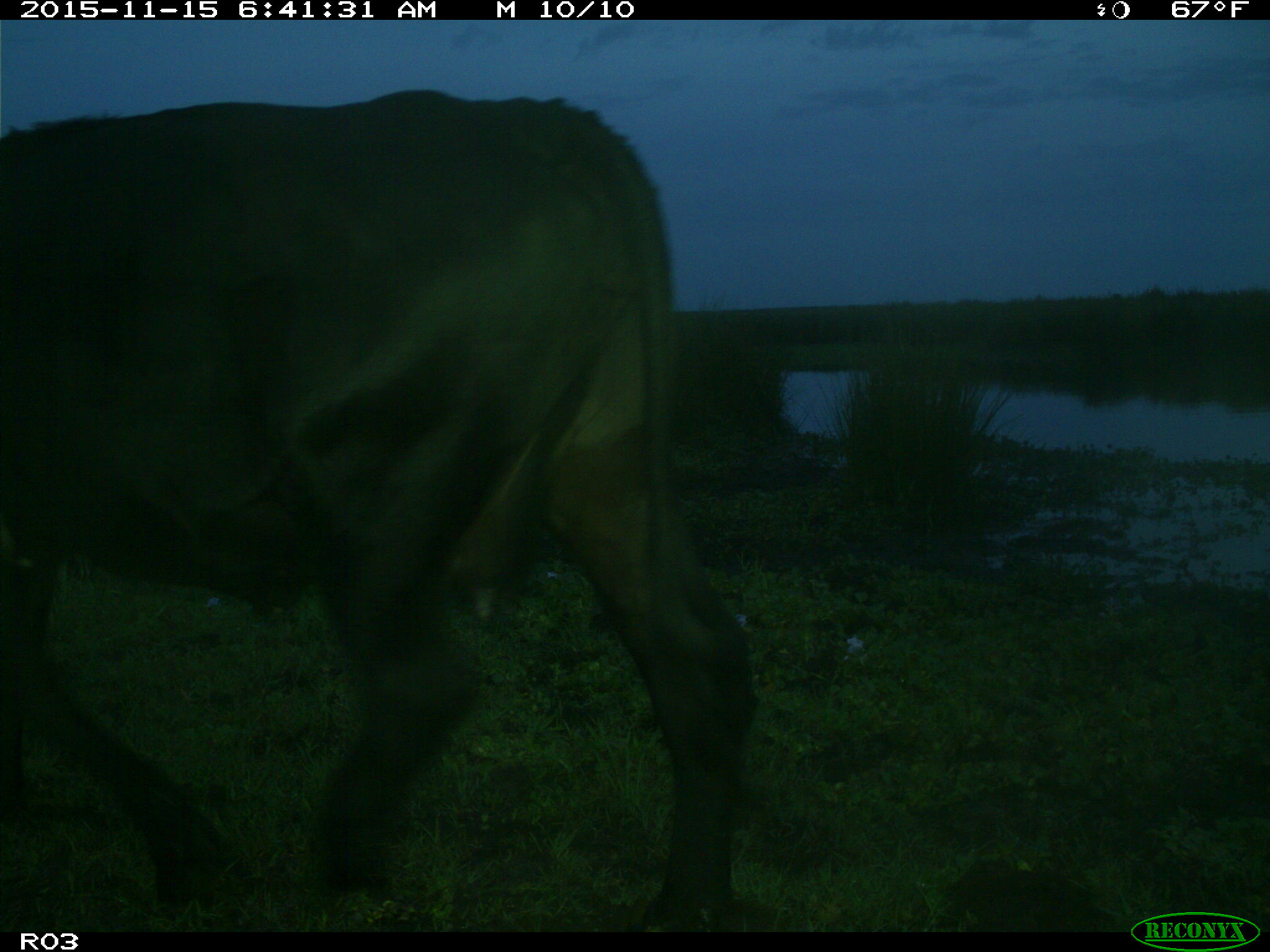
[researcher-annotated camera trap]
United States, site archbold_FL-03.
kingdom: Animalia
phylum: Chordata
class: Mammalia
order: Artiodactyla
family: Bovidae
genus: Bos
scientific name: Bos taurus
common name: domestic cow